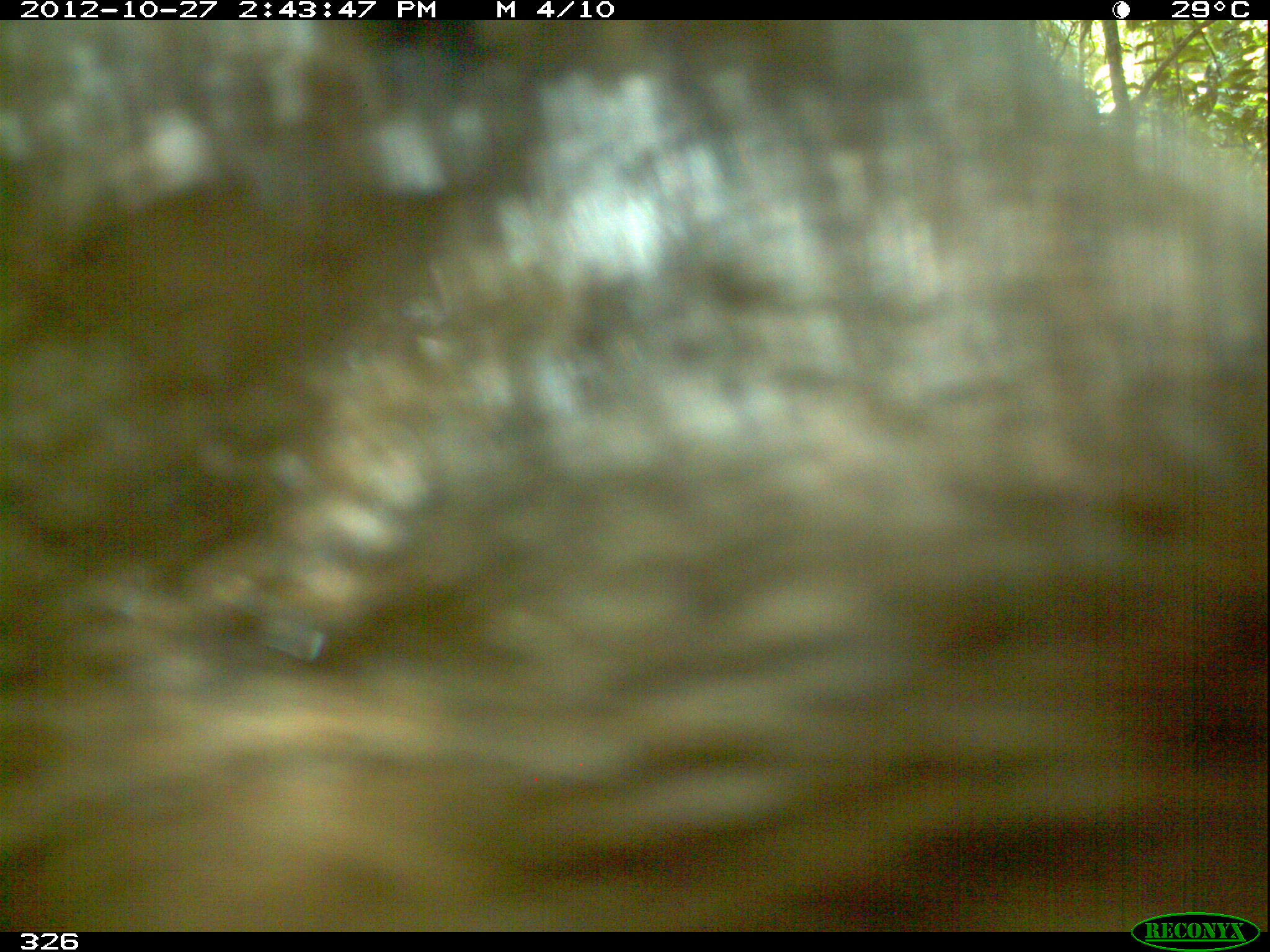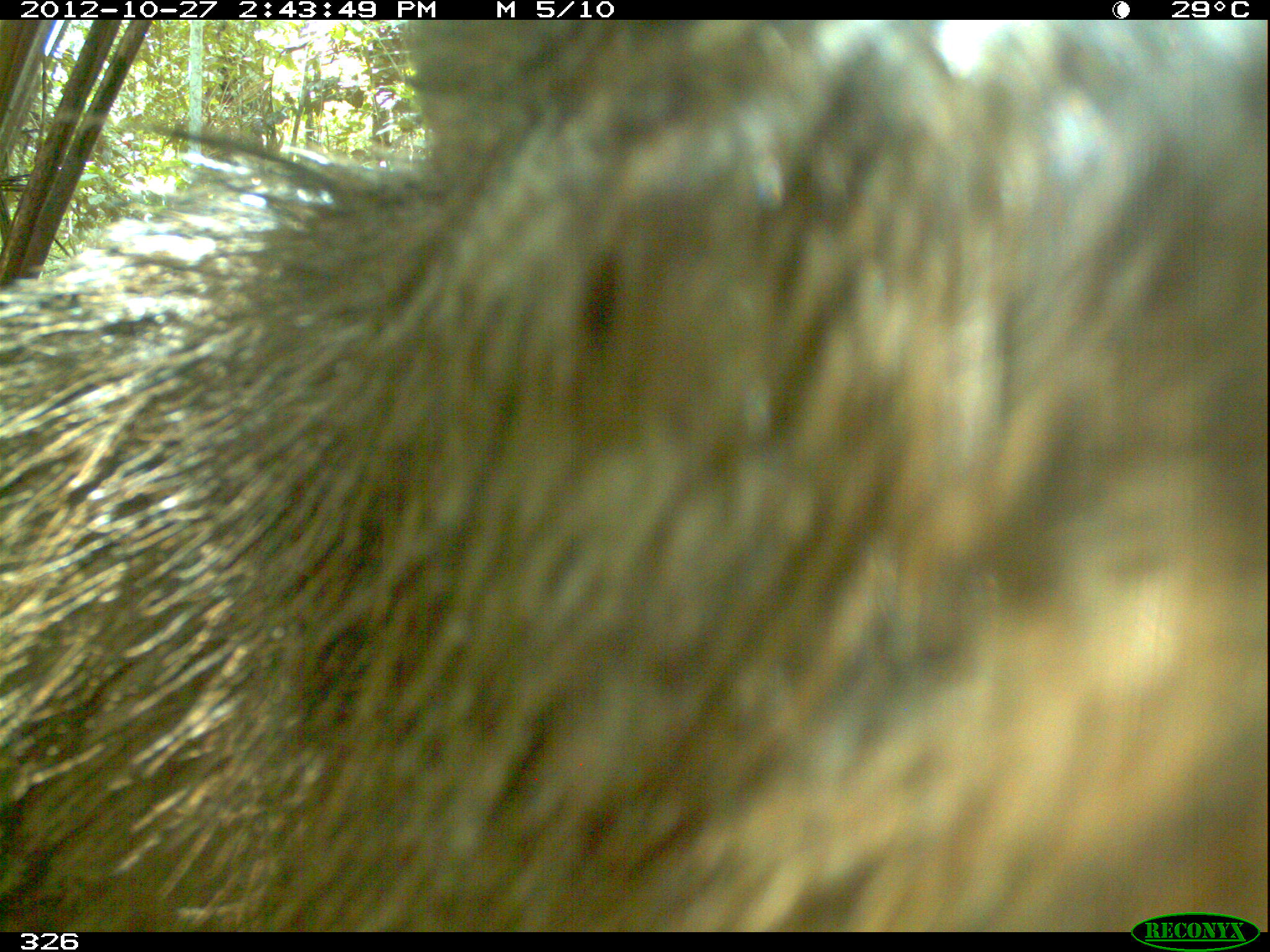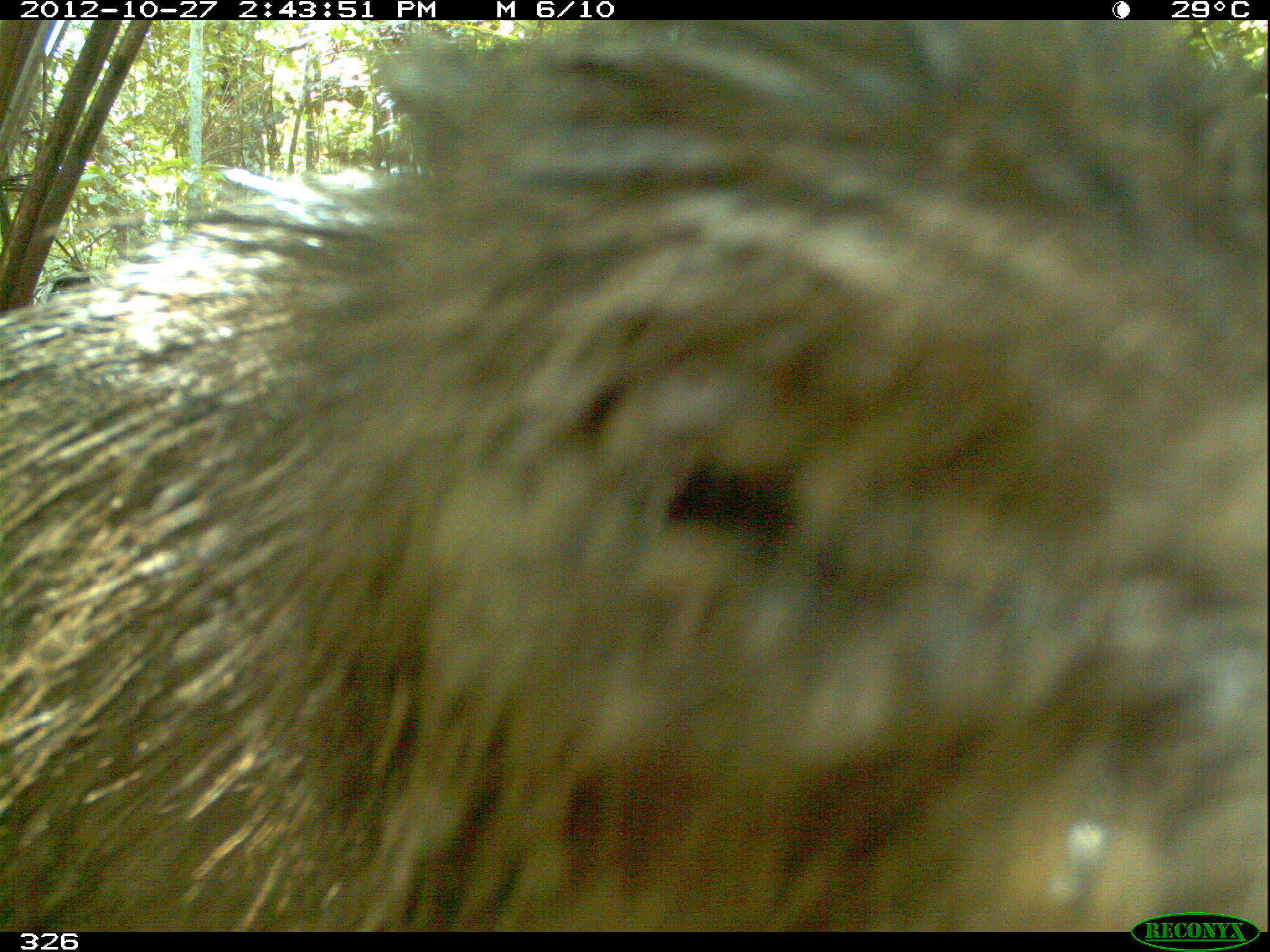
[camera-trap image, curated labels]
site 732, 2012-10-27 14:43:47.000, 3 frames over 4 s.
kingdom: Animalia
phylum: Chordata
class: Mammalia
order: Artiodactyla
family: Tayassuidae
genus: Tayassu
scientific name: Tayassu pecari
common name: white-lipped peccary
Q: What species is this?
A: Tayassu pecari (white-lipped peccary).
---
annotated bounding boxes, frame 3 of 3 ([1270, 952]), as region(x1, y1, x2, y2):
tayassu pecari: region(0, 20, 1262, 931)